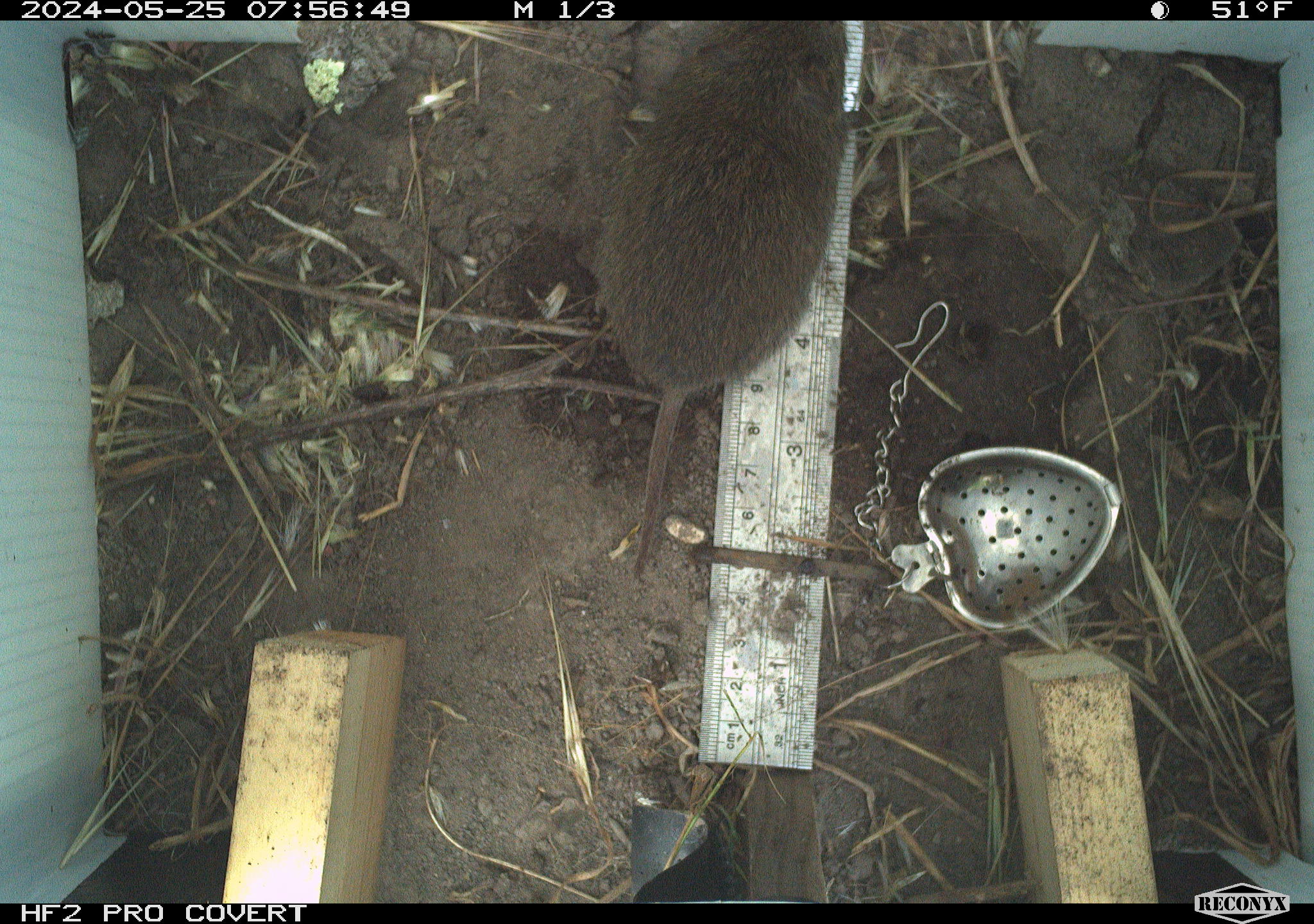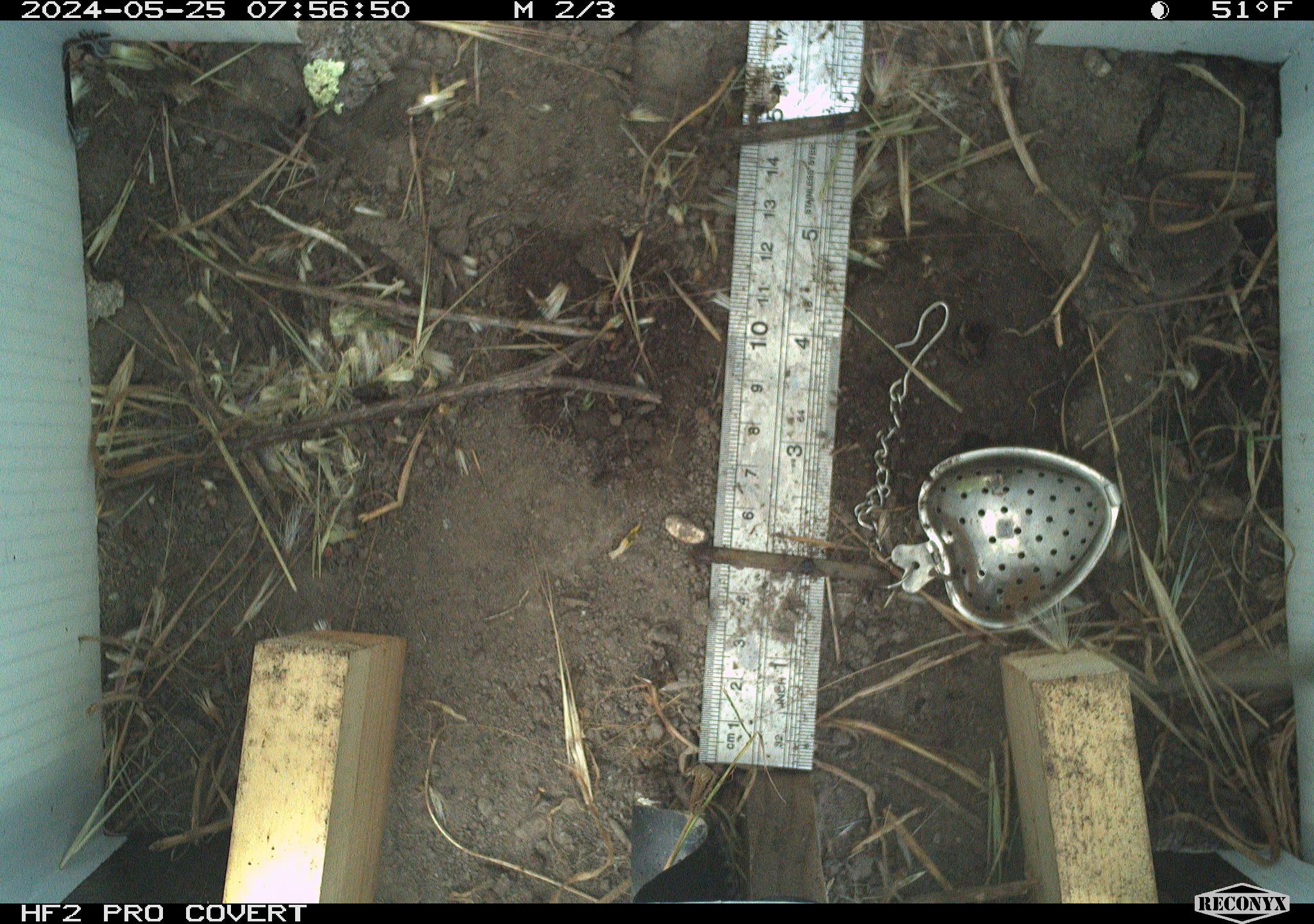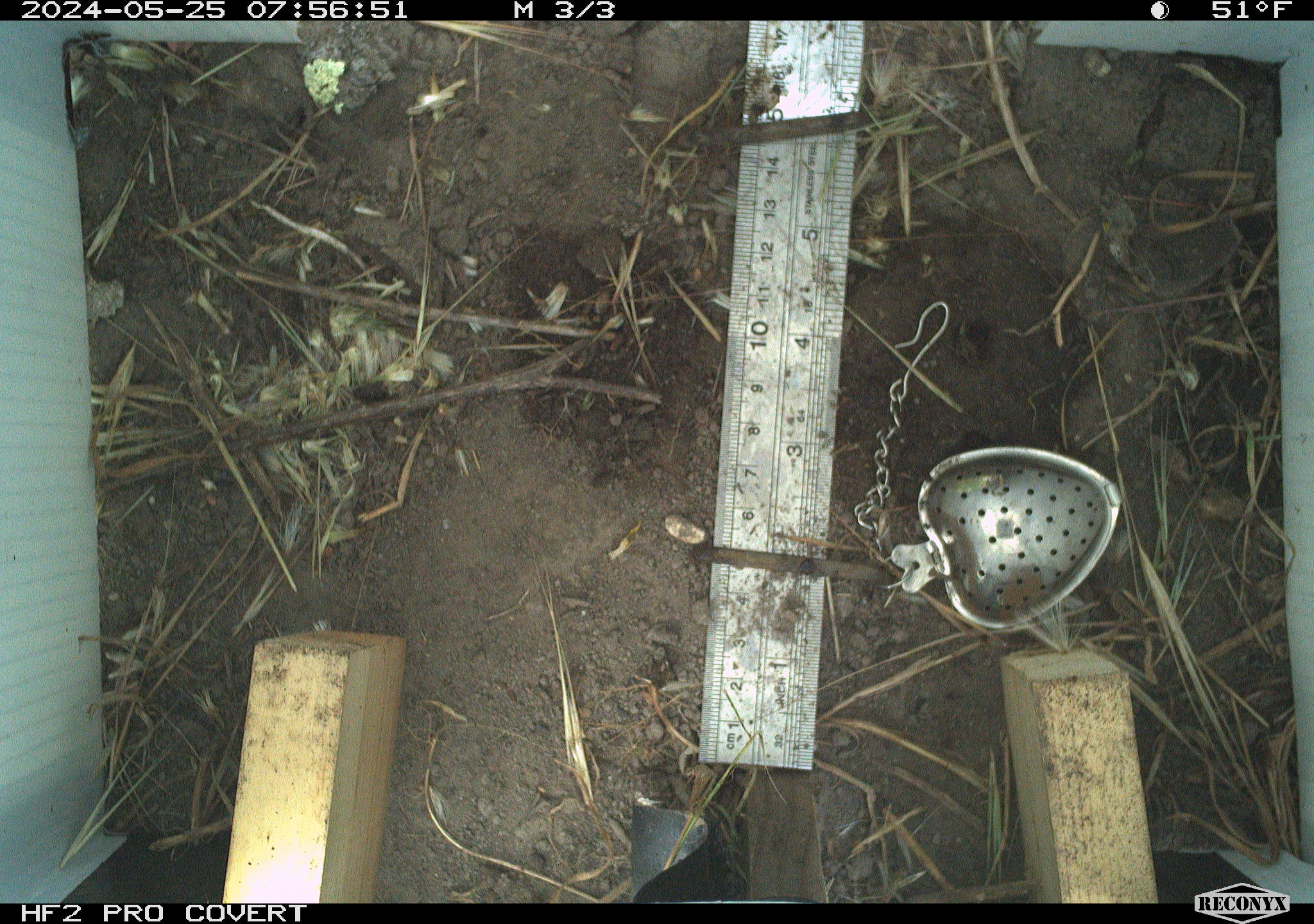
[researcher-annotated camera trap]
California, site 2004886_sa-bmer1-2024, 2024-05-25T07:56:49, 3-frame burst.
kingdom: Animalia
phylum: Chordata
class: Mammalia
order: Rodentia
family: Cricetidae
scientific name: Arvicolinae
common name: voles, lemmings, and muskrats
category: arvicolinae subfamily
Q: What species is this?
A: Arvicolinae subfamily (voles, lemmings, and muskrats) (Arvicolinae).